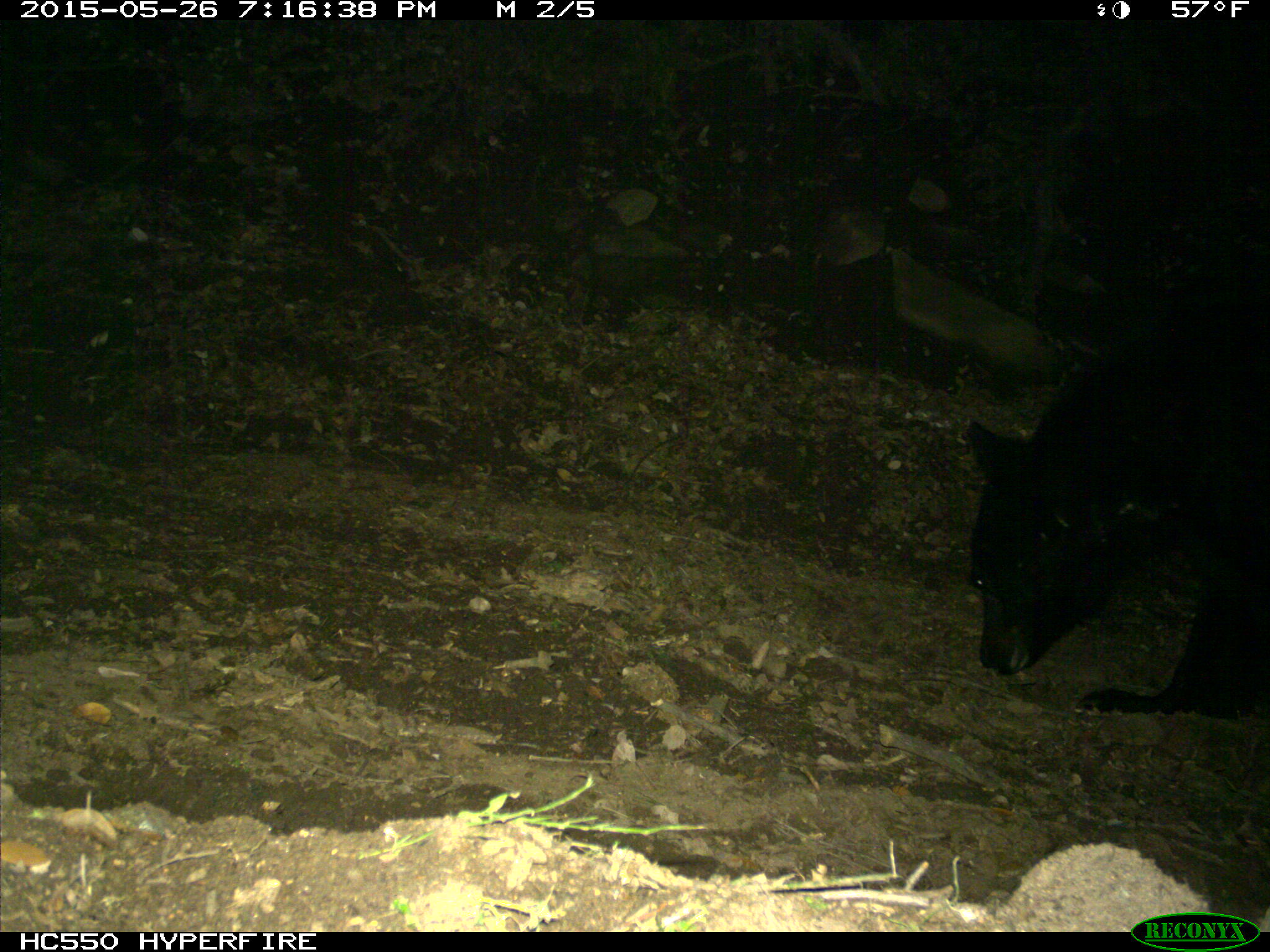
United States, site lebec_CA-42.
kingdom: Animalia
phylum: Chordata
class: Mammalia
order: Carnivora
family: Ursidae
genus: Ursus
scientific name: Ursus americanus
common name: american black bear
Ursus americanus (american black bear).